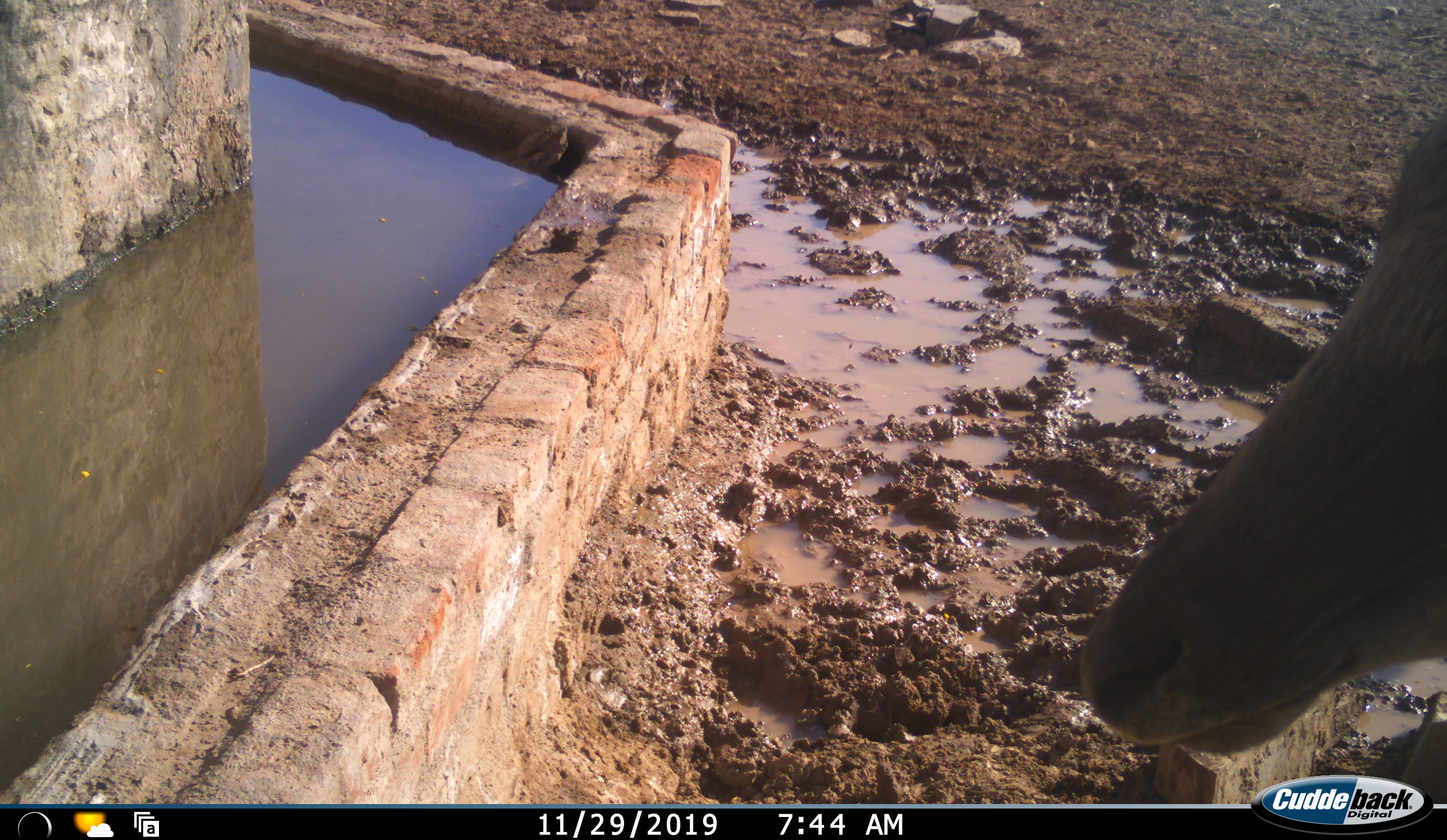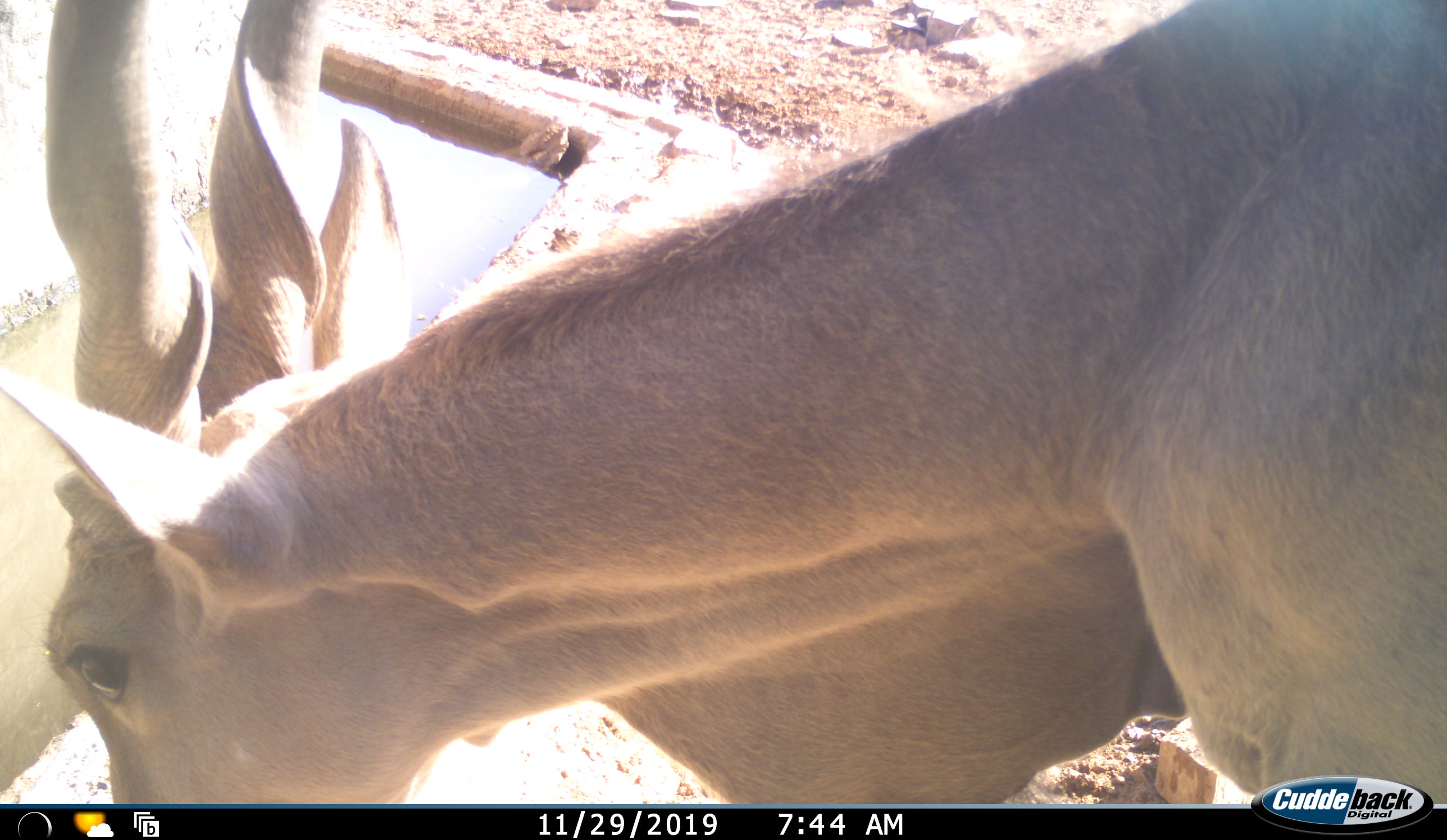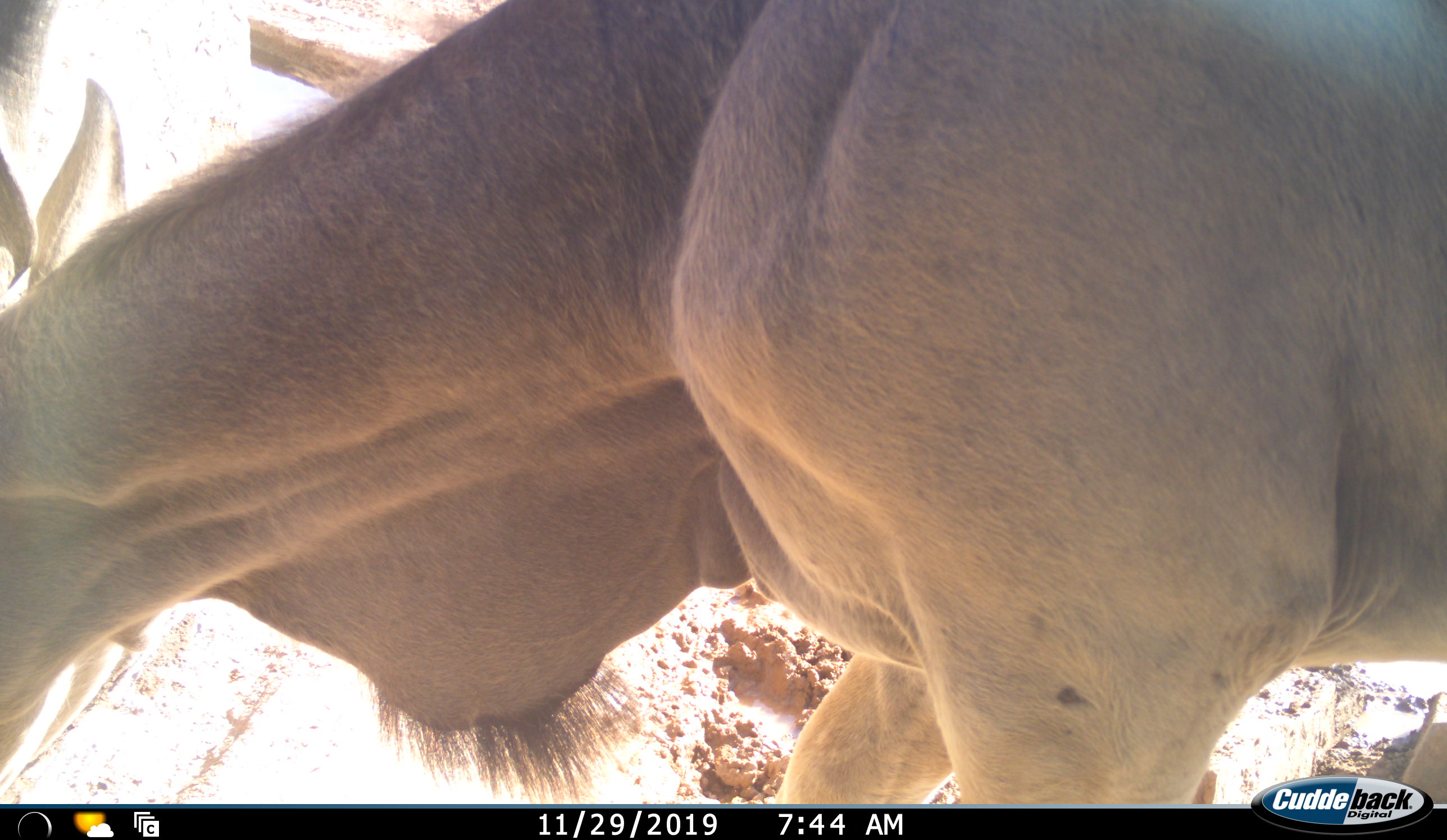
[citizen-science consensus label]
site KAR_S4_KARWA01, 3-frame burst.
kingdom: Animalia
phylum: Chordata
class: Mammalia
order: Artiodactyla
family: Bovidae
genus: Tragelaphus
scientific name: Tragelaphus oryx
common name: eland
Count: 1.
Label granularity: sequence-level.